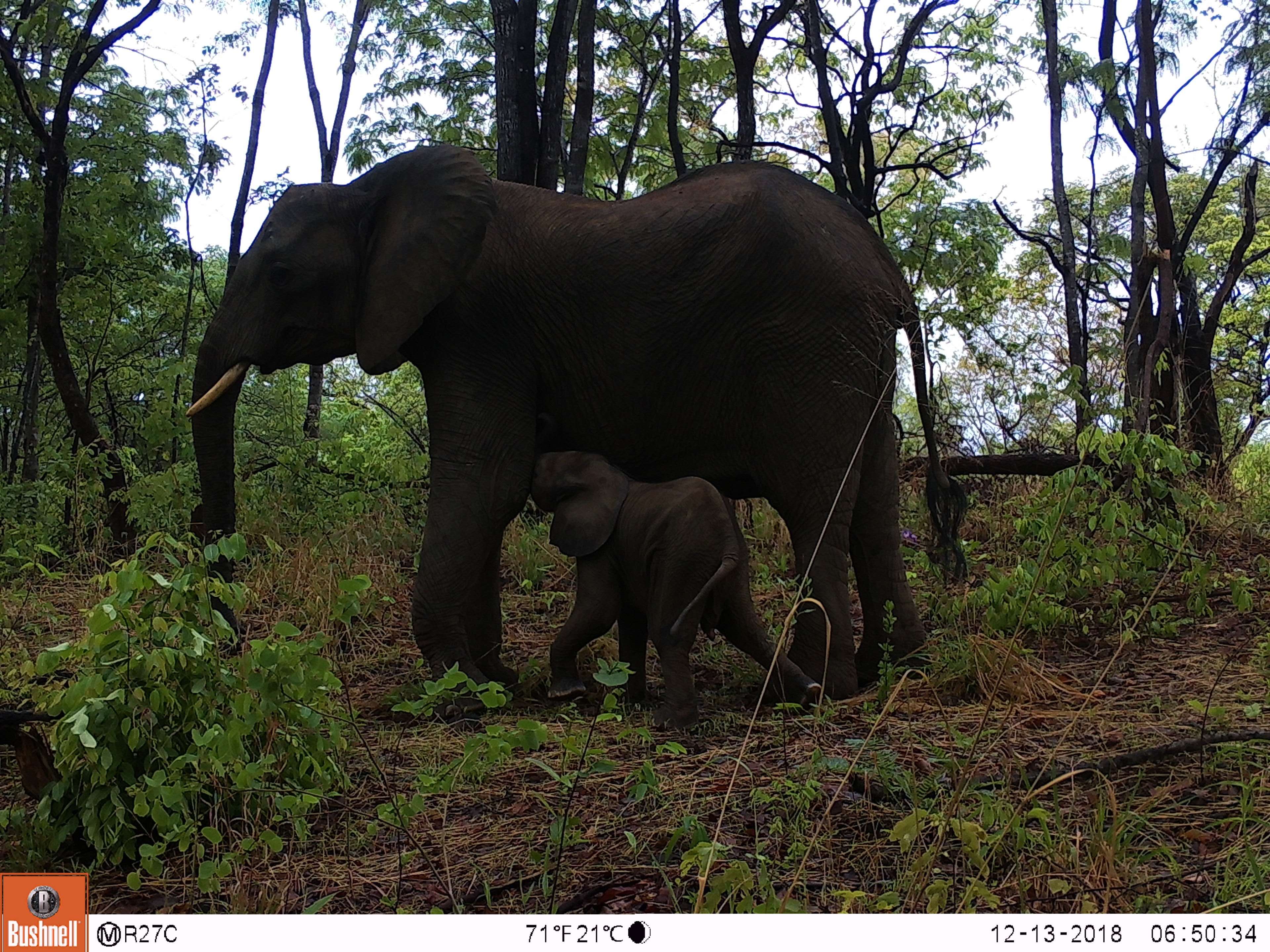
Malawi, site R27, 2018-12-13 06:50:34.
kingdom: Animalia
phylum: Chordata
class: Mammalia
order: Proboscidea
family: Elephantidae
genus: Loxodonta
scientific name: Loxodonta africana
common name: african savanna elephant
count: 2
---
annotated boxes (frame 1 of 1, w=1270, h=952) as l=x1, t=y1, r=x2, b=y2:
african savanna elephant: l=172, t=137, r=976, b=709; l=507, t=442, r=808, b=714